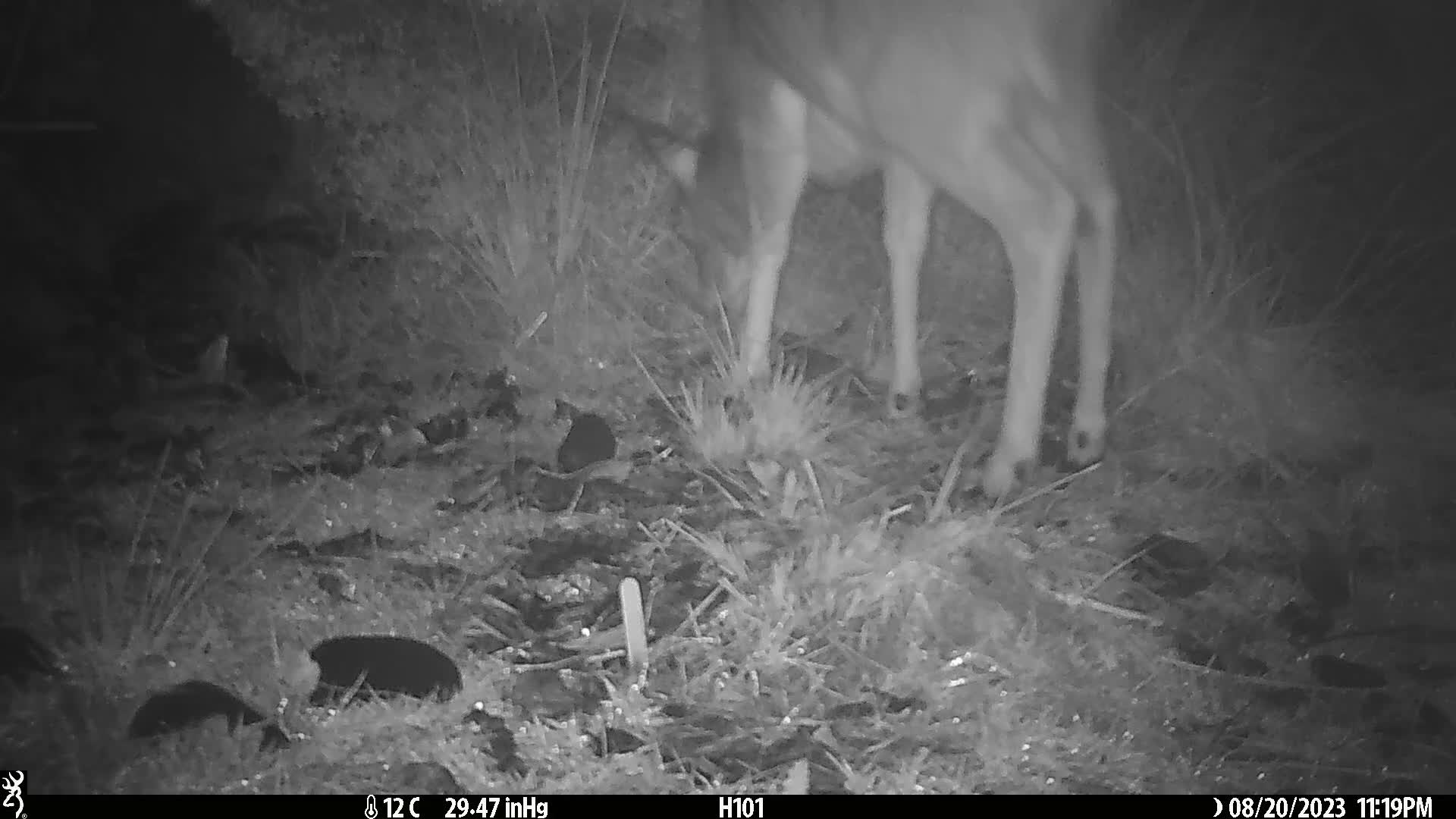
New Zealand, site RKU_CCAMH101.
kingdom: Animalia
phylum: Chordata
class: Mammalia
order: Artiodactyla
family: Cervidae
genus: Odocoileus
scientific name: Odocoileus virginianus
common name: white-tailed deer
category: white tailed deer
White tailed deer (white-tailed deer) (Odocoileus virginianus).